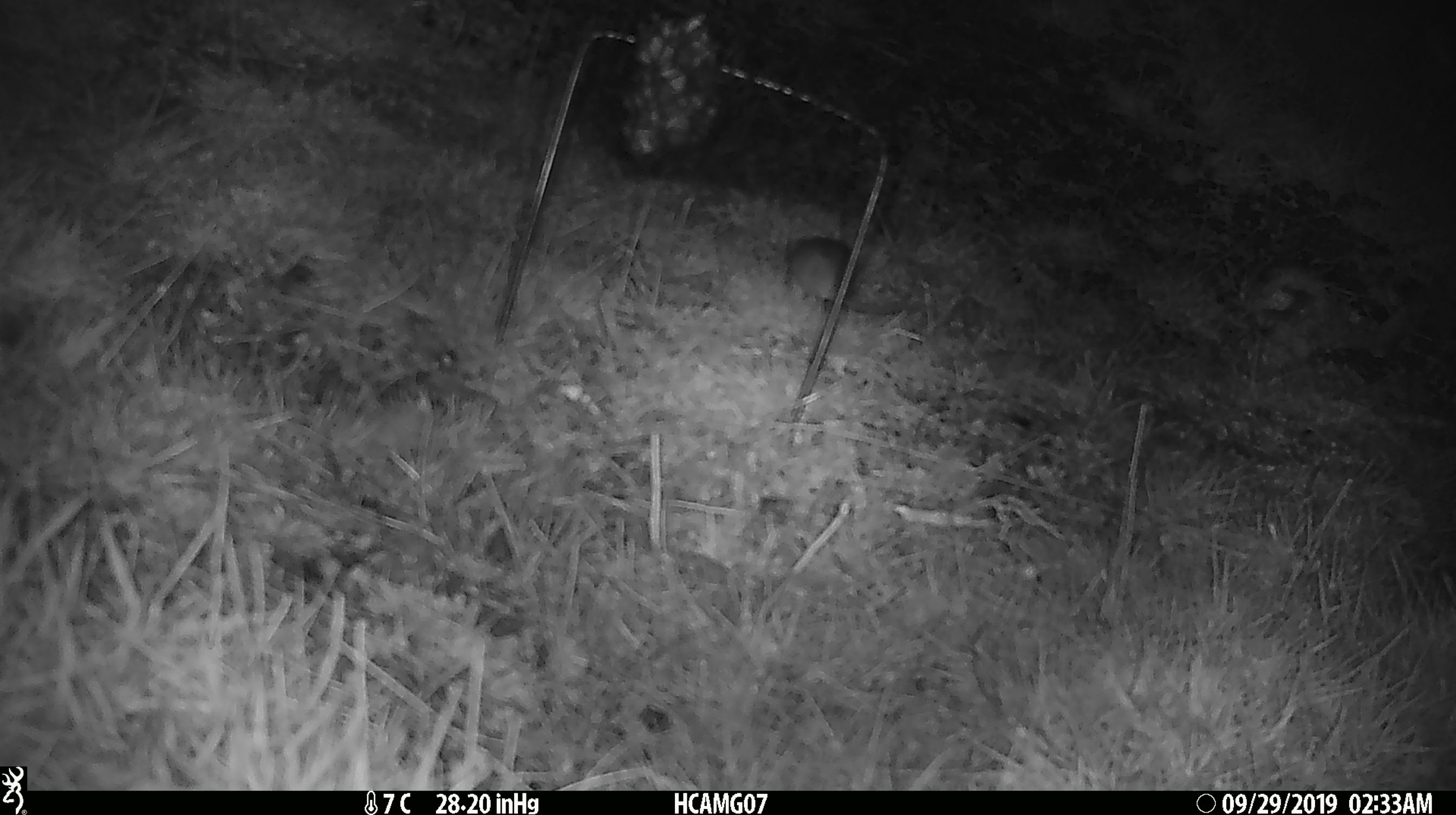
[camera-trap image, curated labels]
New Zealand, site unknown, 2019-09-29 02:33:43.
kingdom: Animalia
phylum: Chordata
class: Mammalia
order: Rodentia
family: Muridae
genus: Mus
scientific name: Mus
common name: mouse